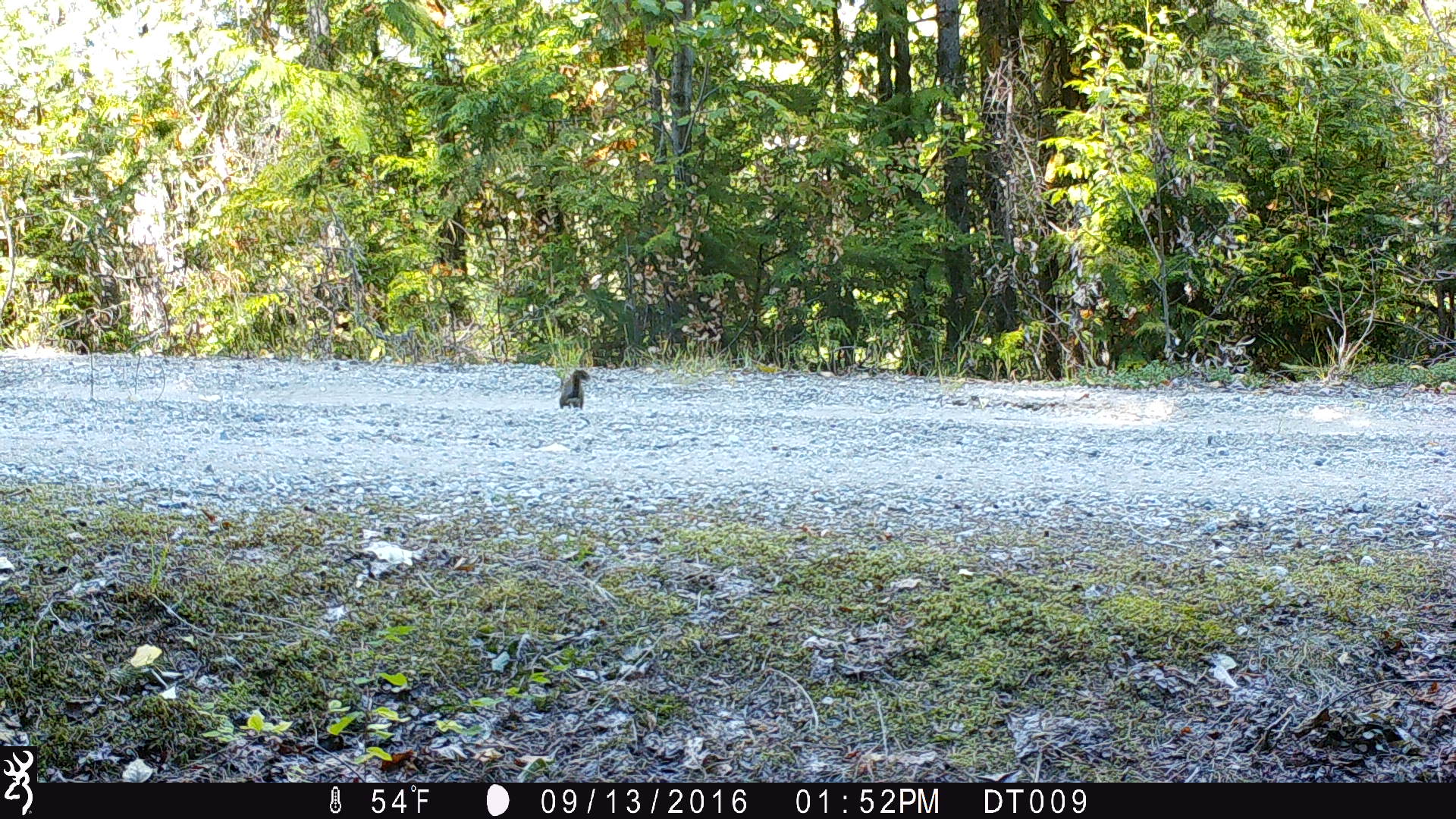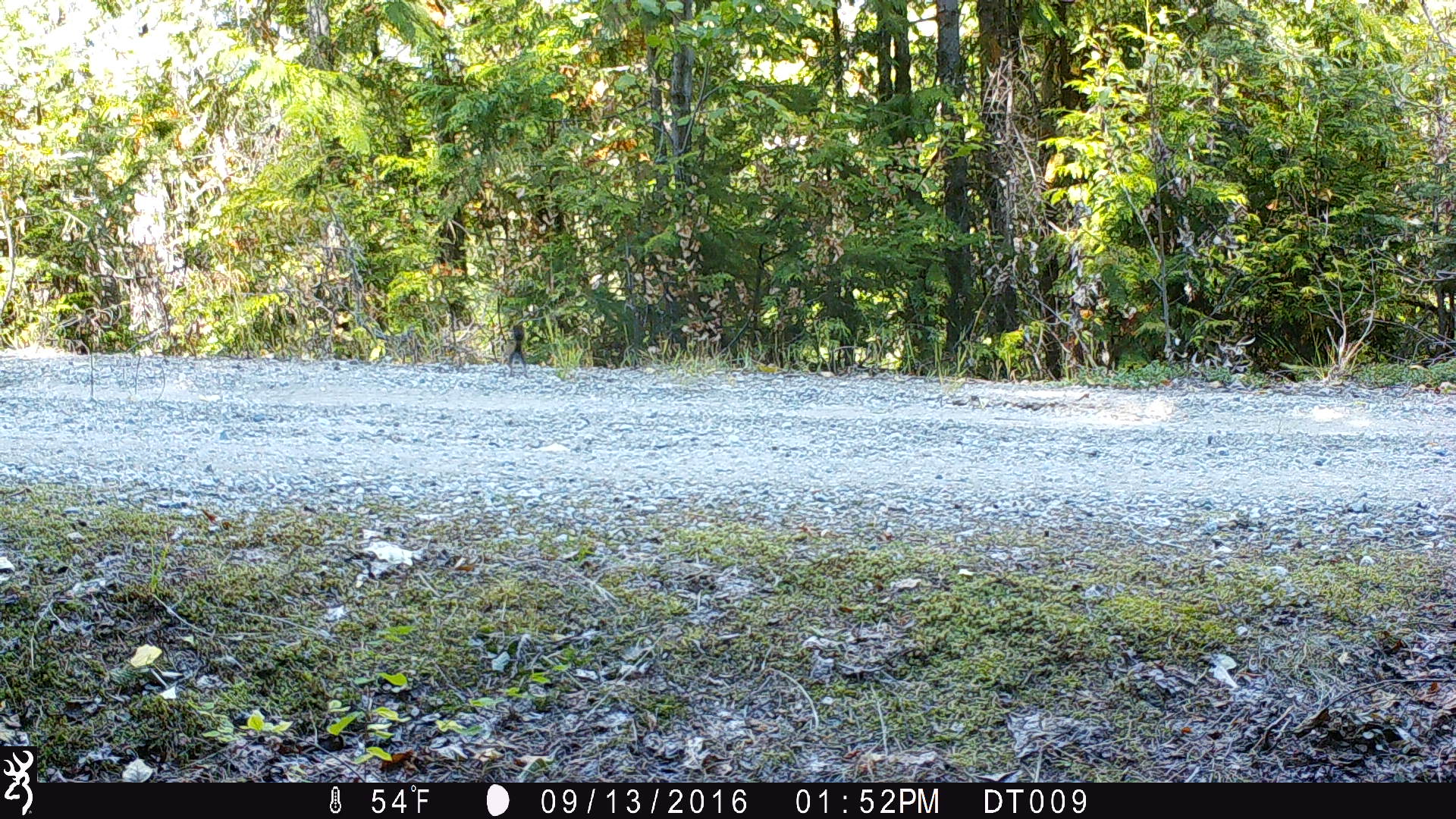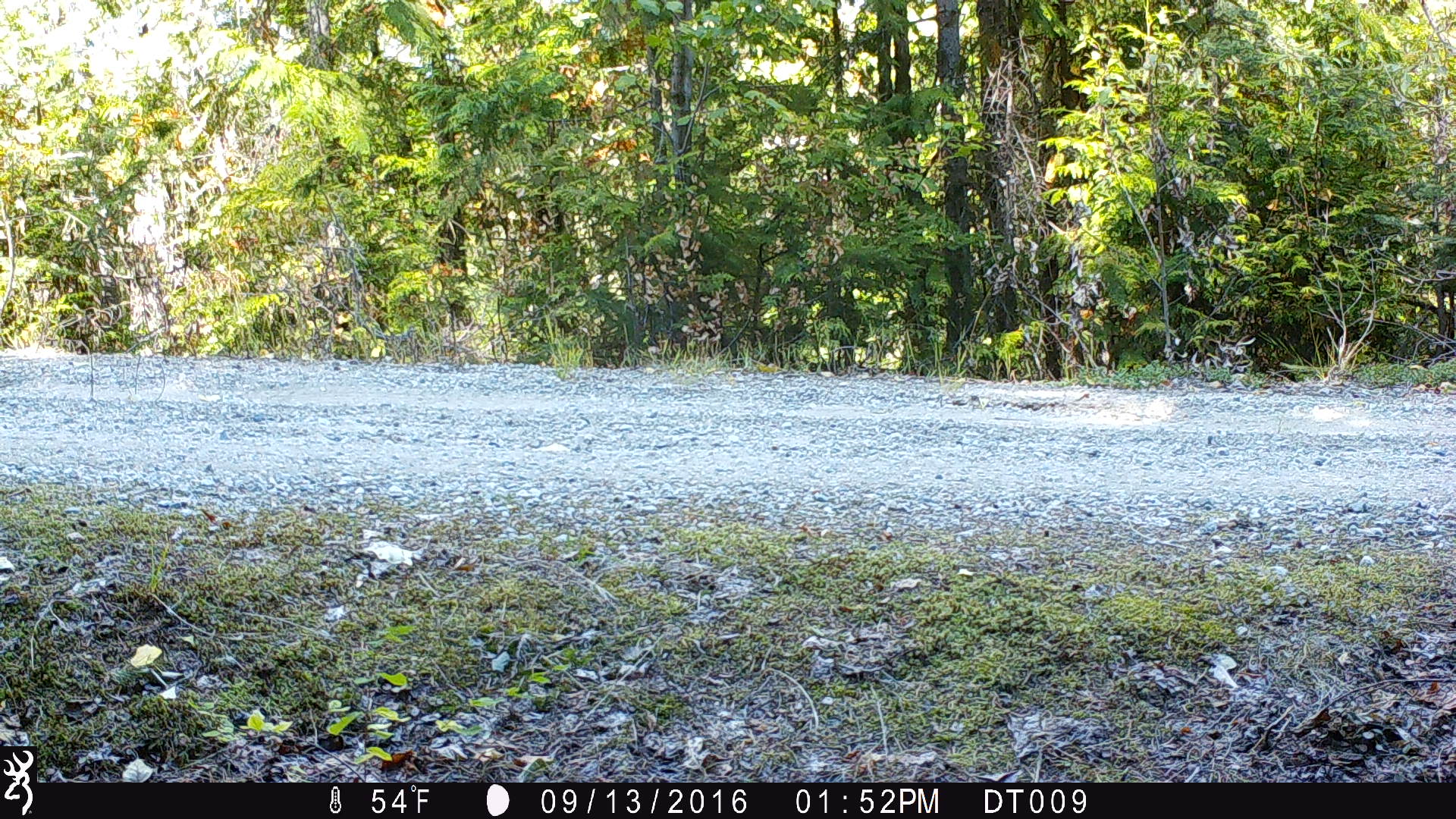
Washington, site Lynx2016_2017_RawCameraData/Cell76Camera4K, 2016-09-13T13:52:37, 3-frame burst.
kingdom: Animalia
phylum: Chordata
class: Mammalia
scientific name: Mammalia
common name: small mammal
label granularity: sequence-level